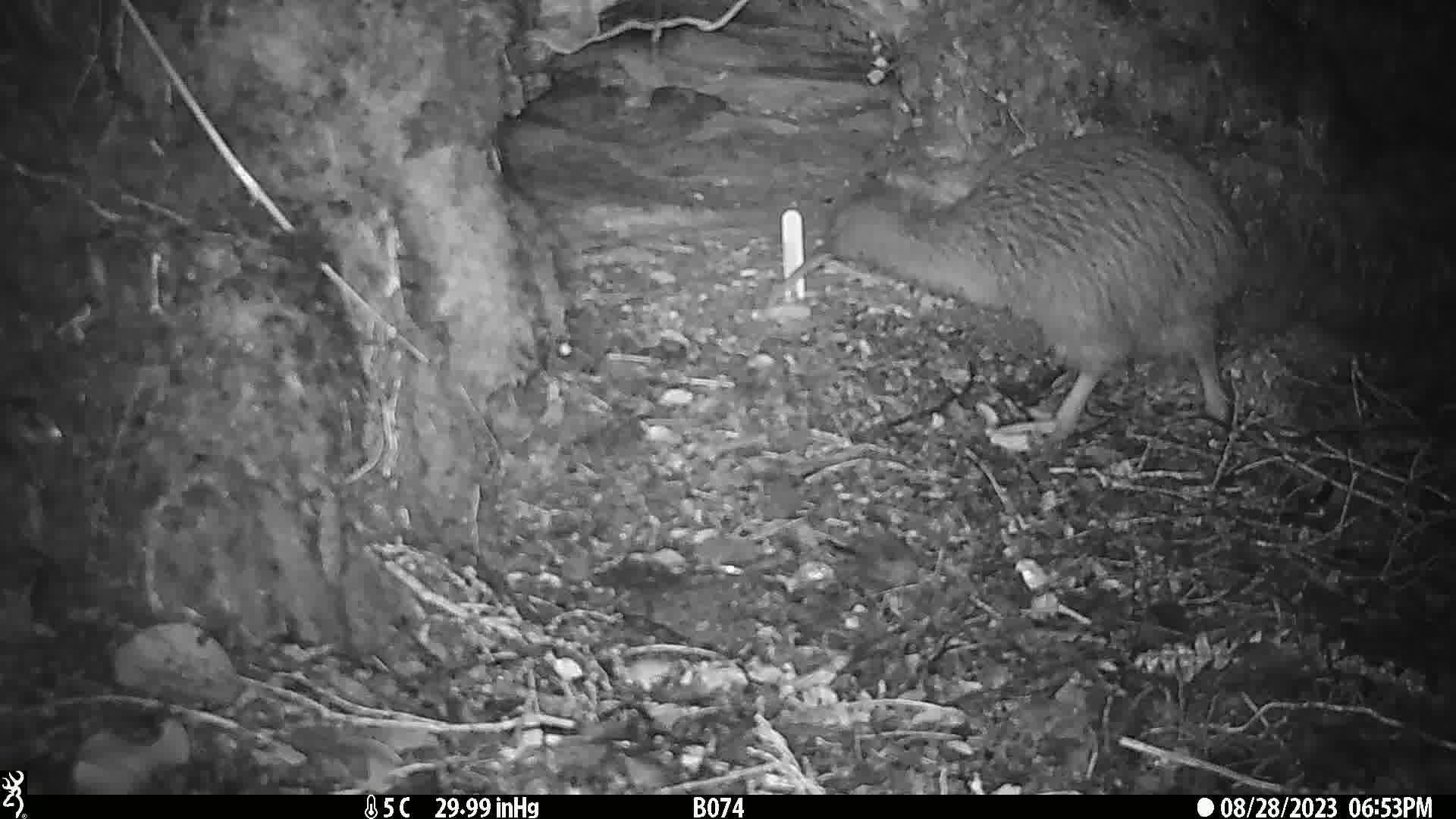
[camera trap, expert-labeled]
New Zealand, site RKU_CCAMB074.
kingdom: Animalia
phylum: Chordata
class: Aves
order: Apterygiformes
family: Apterygidae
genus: Apteryx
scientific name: Apteryx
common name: kiwi